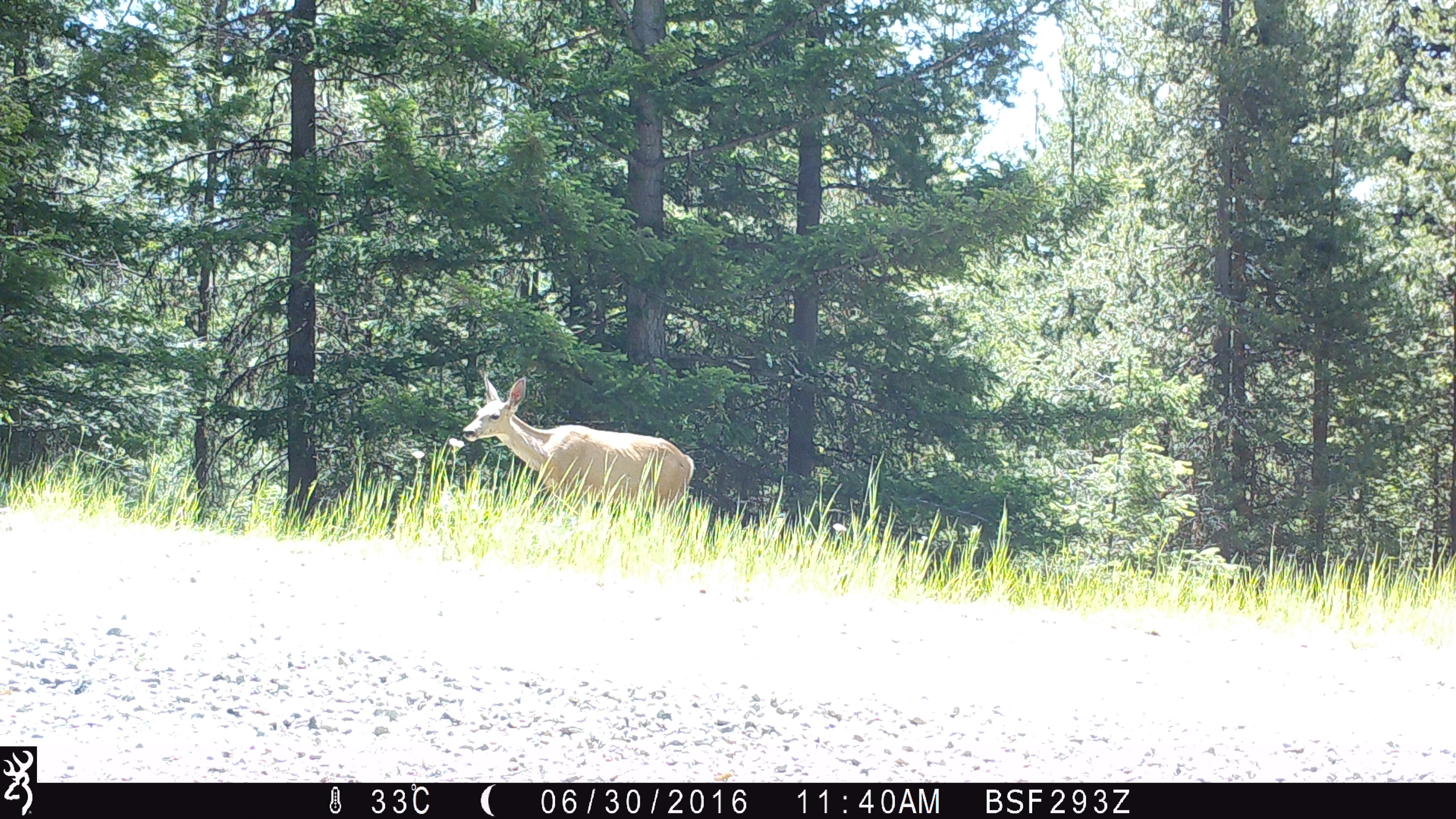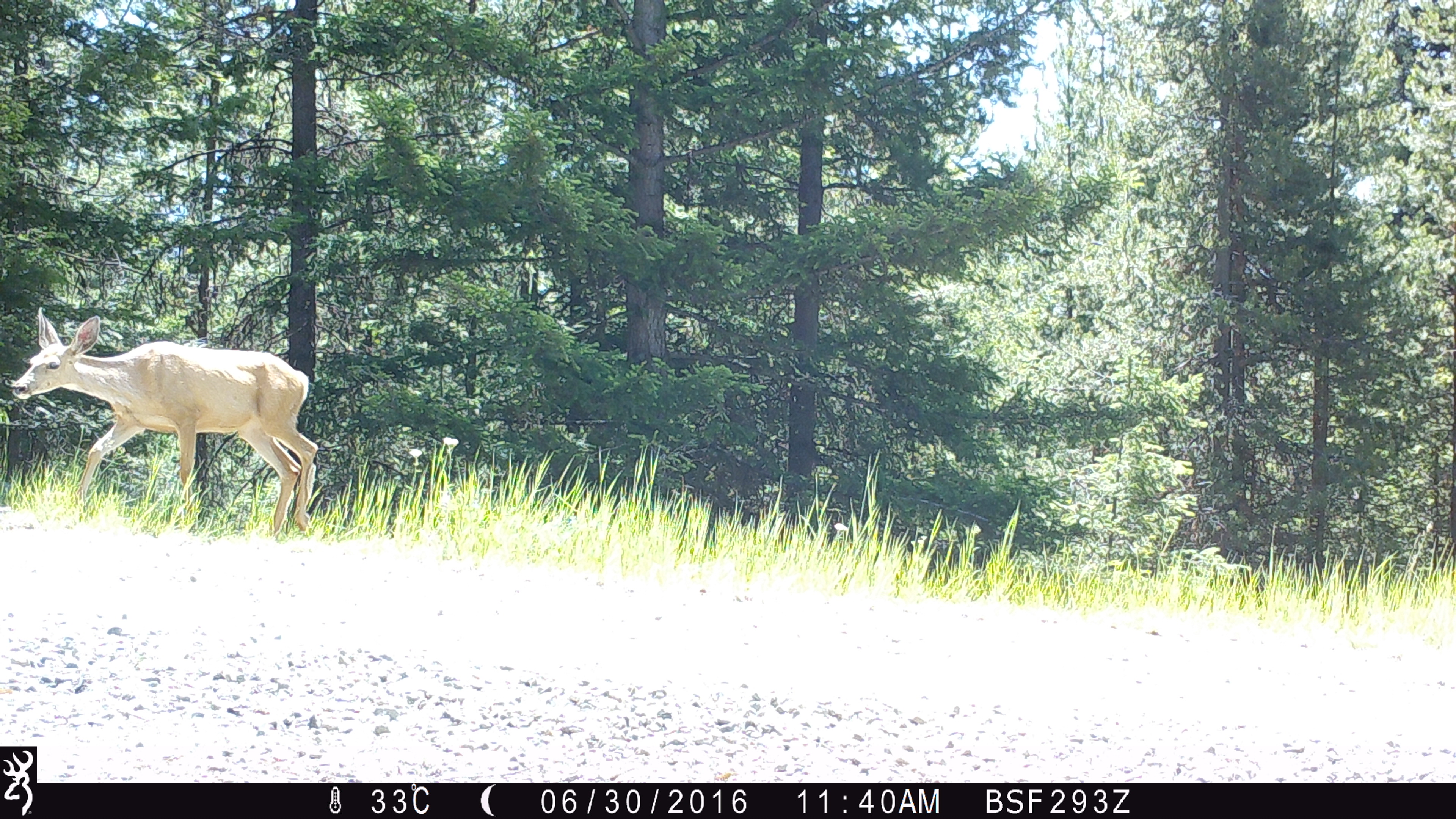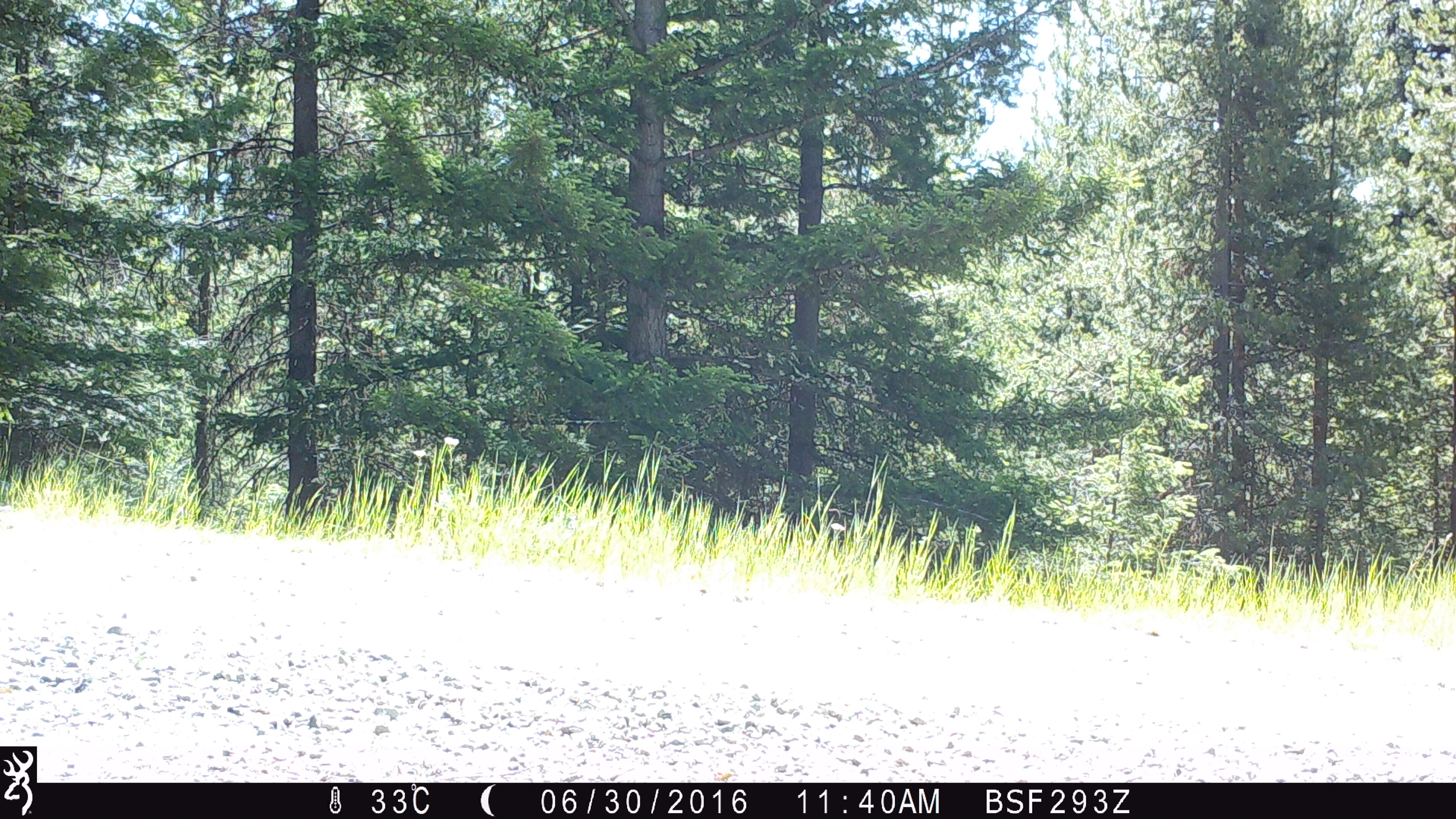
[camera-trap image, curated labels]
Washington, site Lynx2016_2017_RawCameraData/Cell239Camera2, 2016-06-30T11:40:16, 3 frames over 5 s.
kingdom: Animalia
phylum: Chordata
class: Mammalia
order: Artiodactyla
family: Cervidae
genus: Odocoileus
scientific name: Odocoileus hemionus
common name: mule deer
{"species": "Odocoileus hemionus (mule deer)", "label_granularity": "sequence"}